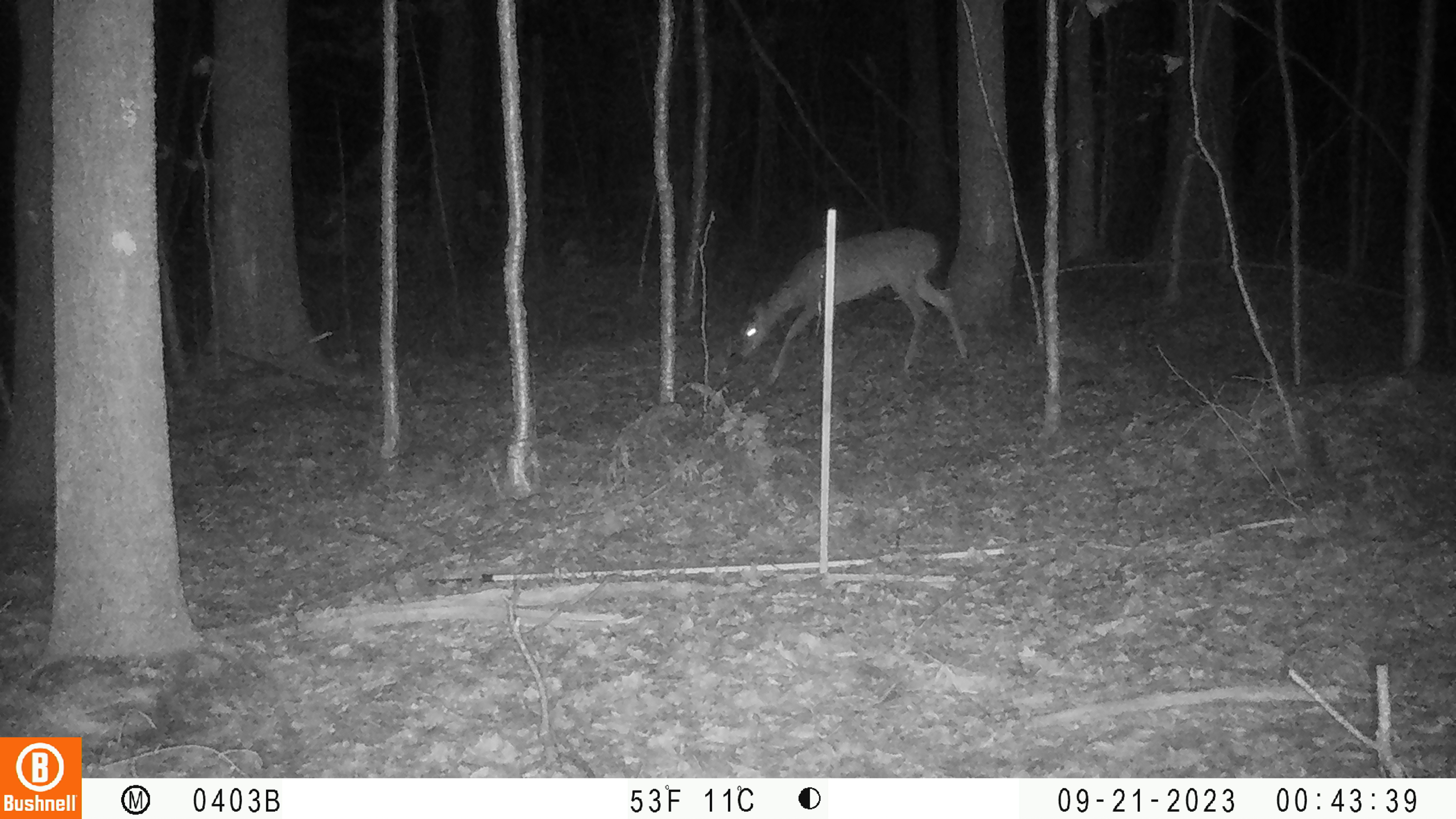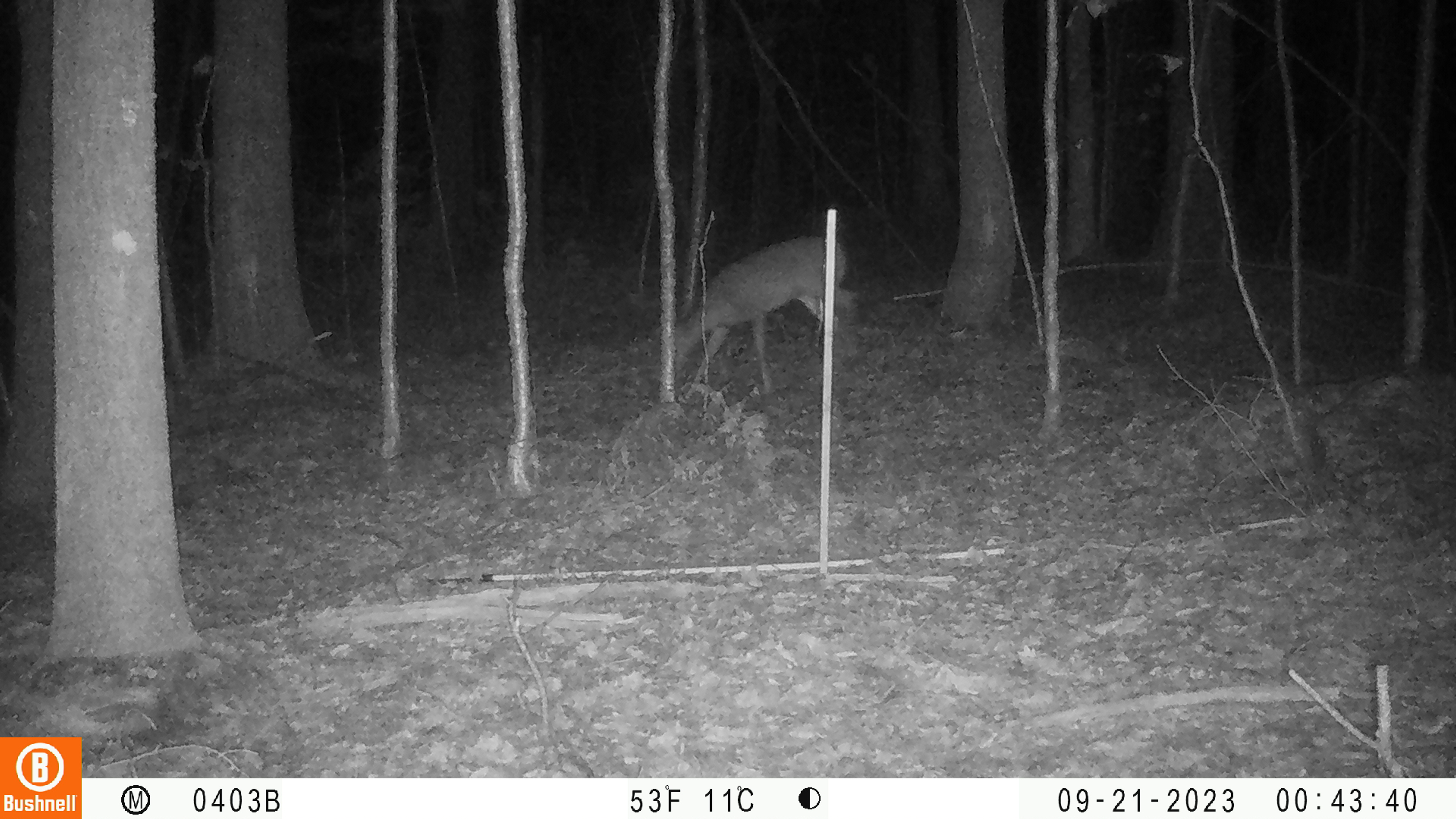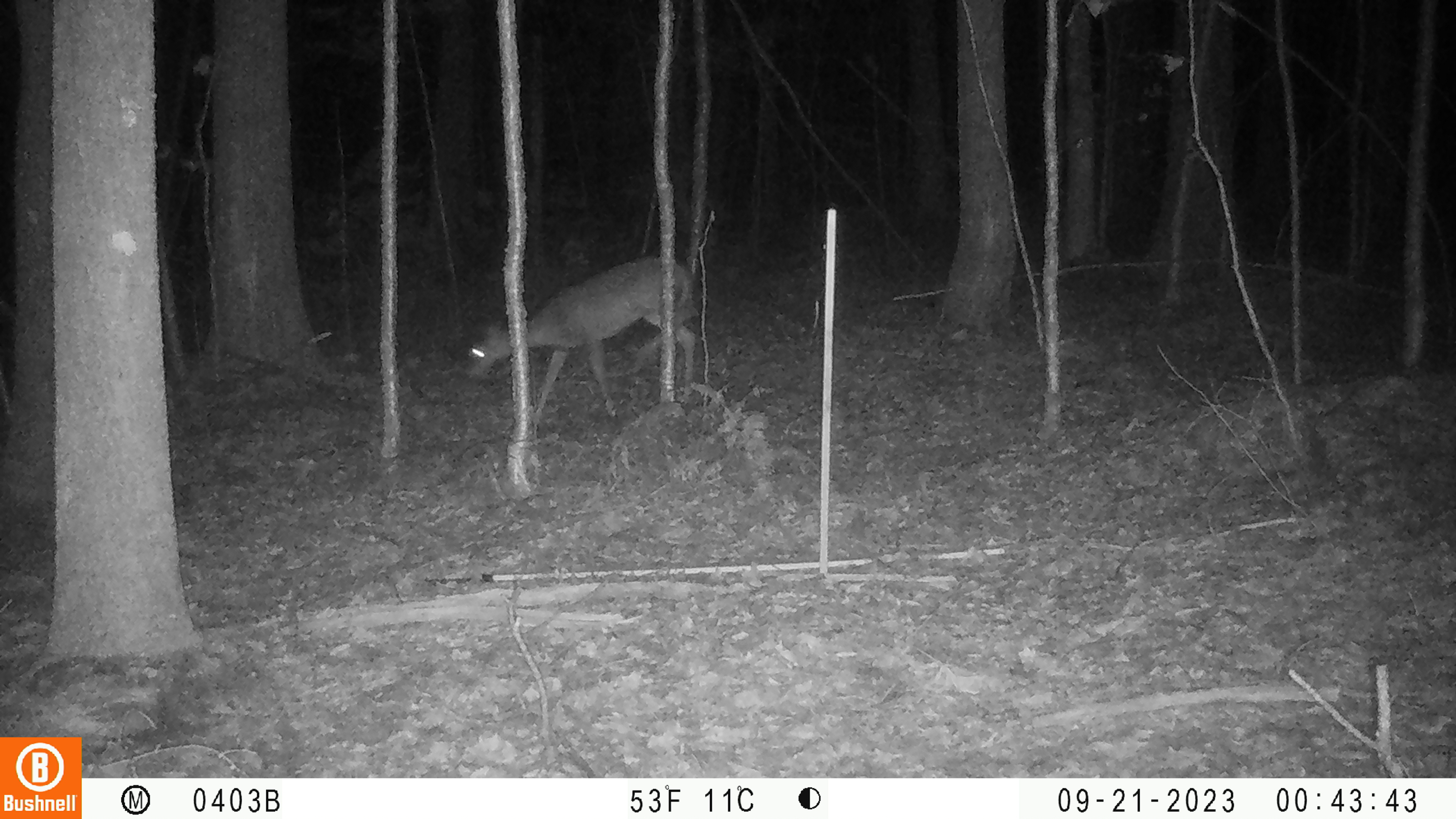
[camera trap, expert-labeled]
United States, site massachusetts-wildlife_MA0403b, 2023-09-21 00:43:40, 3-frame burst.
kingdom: Animalia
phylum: Chordata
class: Mammalia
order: Artiodactyla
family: Cervidae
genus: Odocoileus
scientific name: Odocoileus virginianus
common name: white-tailed deer